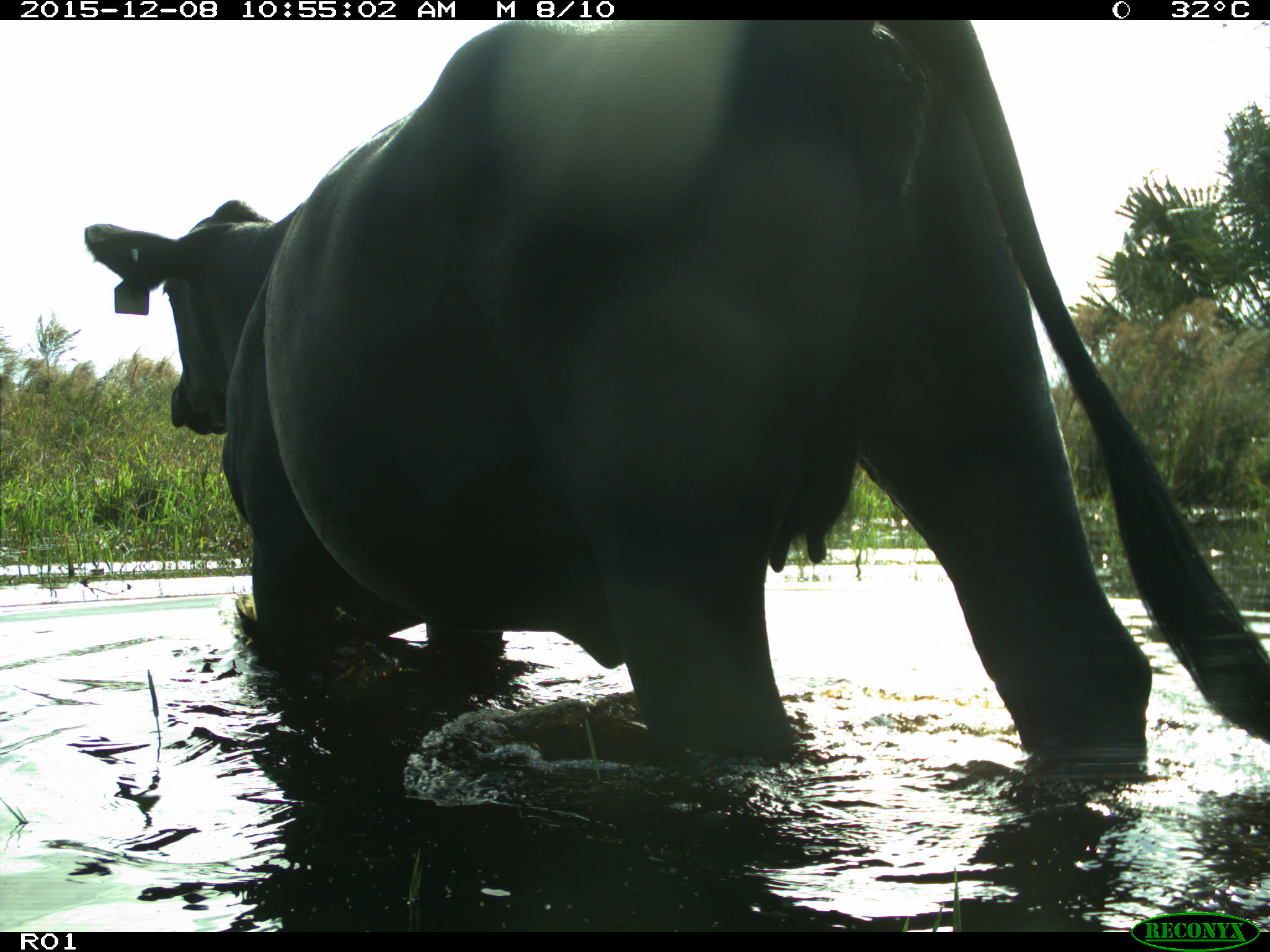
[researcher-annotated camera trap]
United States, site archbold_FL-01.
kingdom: Animalia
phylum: Chordata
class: Mammalia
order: Artiodactyla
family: Bovidae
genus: Bos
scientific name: Bos taurus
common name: domestic cow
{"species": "Bos taurus (domestic cow)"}